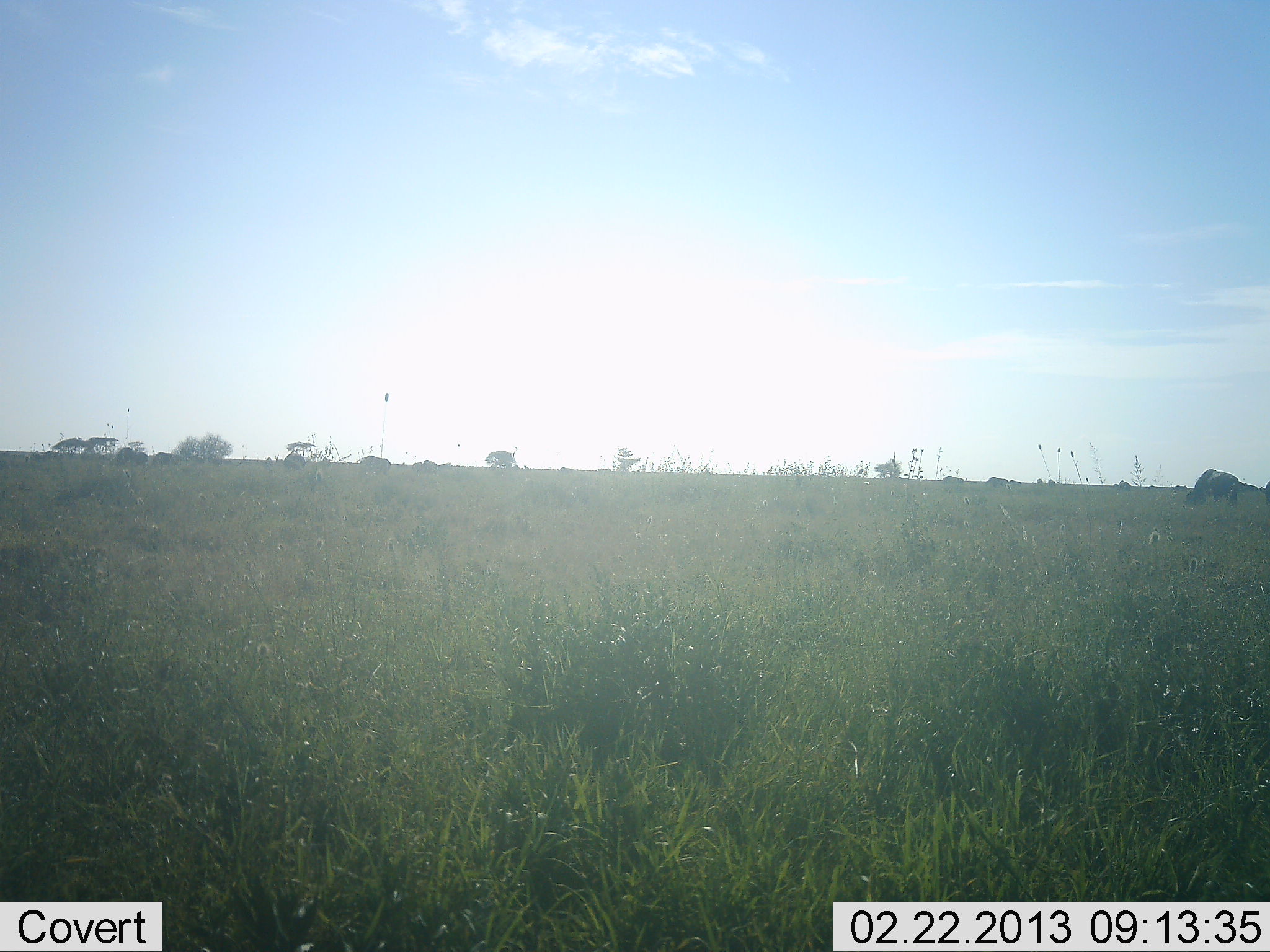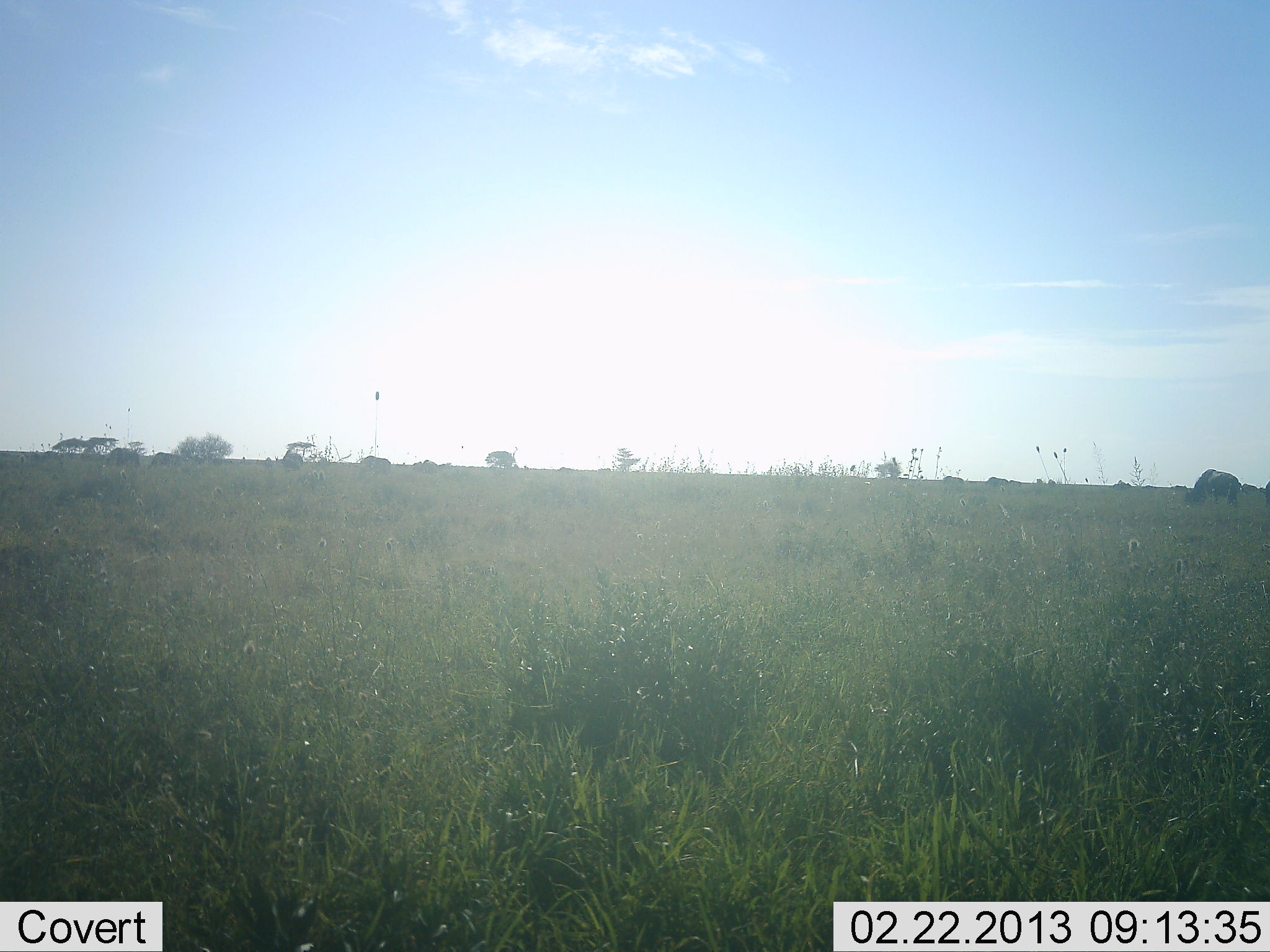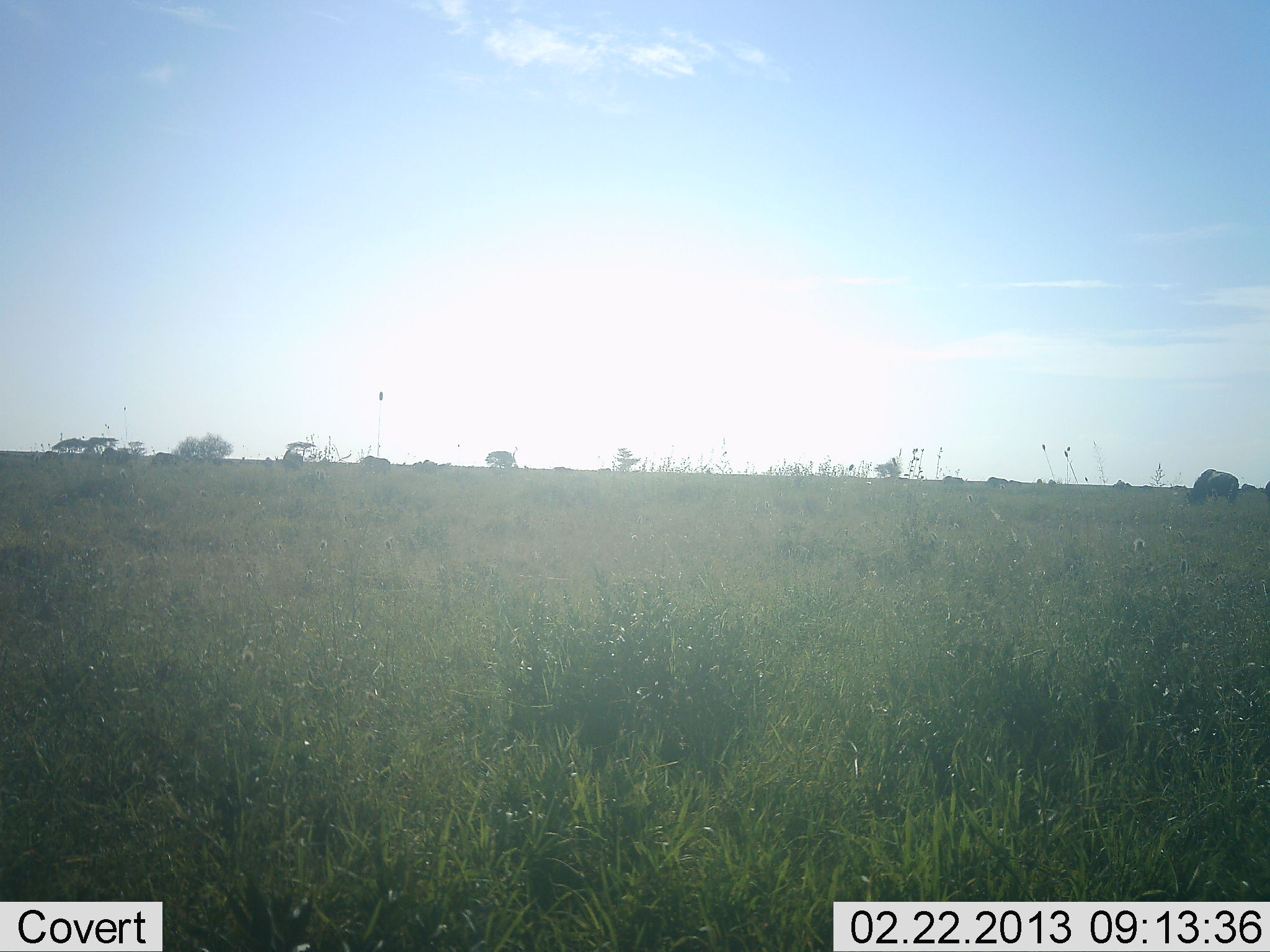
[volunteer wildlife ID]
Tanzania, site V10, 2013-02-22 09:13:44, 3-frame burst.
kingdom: Animalia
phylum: Chordata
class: Mammalia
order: Artiodactyla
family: Bovidae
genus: Connochaetes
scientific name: Connochaetes taurinus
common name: blue wildebeest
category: wildebeest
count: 4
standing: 23%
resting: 4%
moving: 15%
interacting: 0%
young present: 0%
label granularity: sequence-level